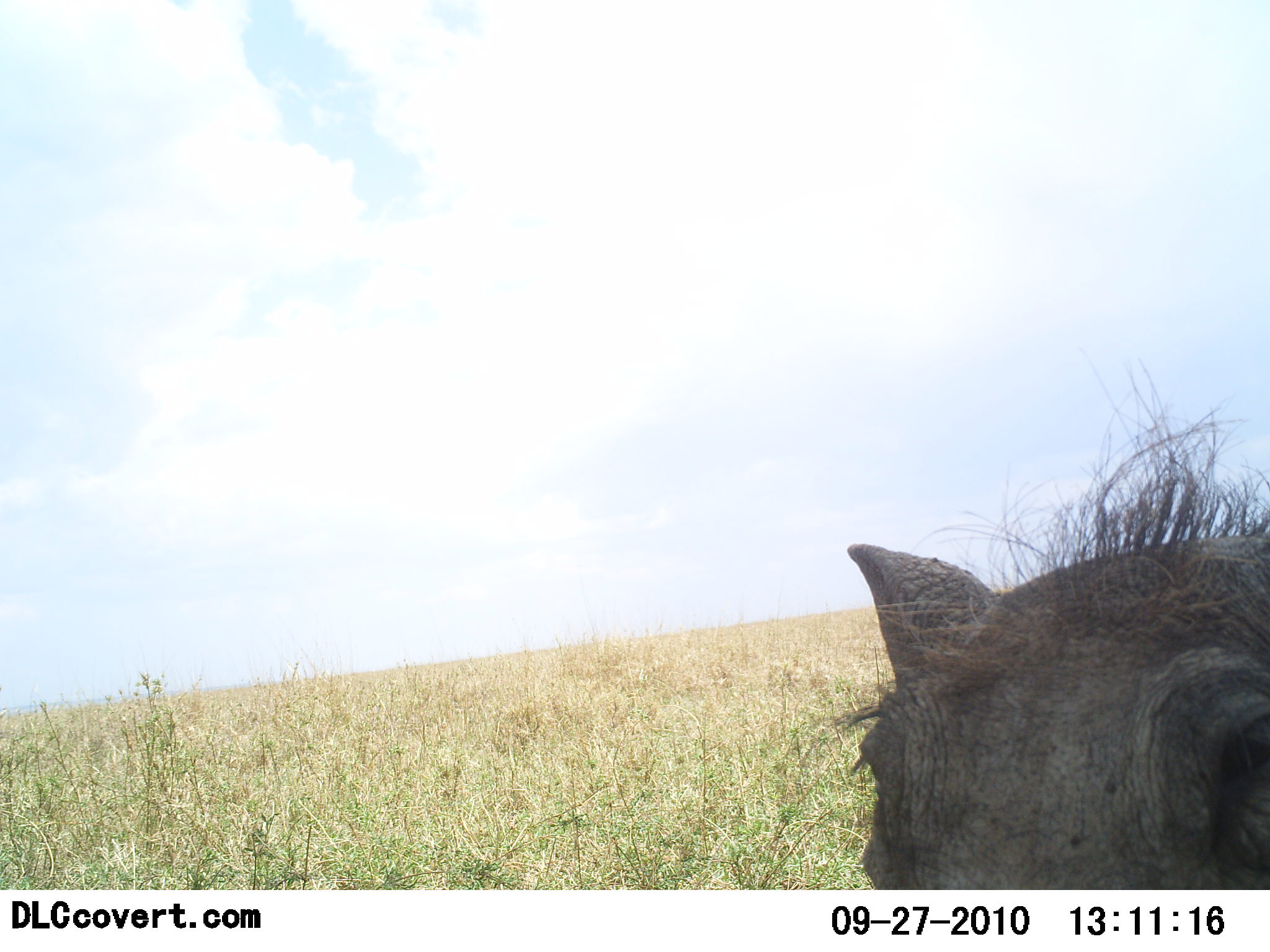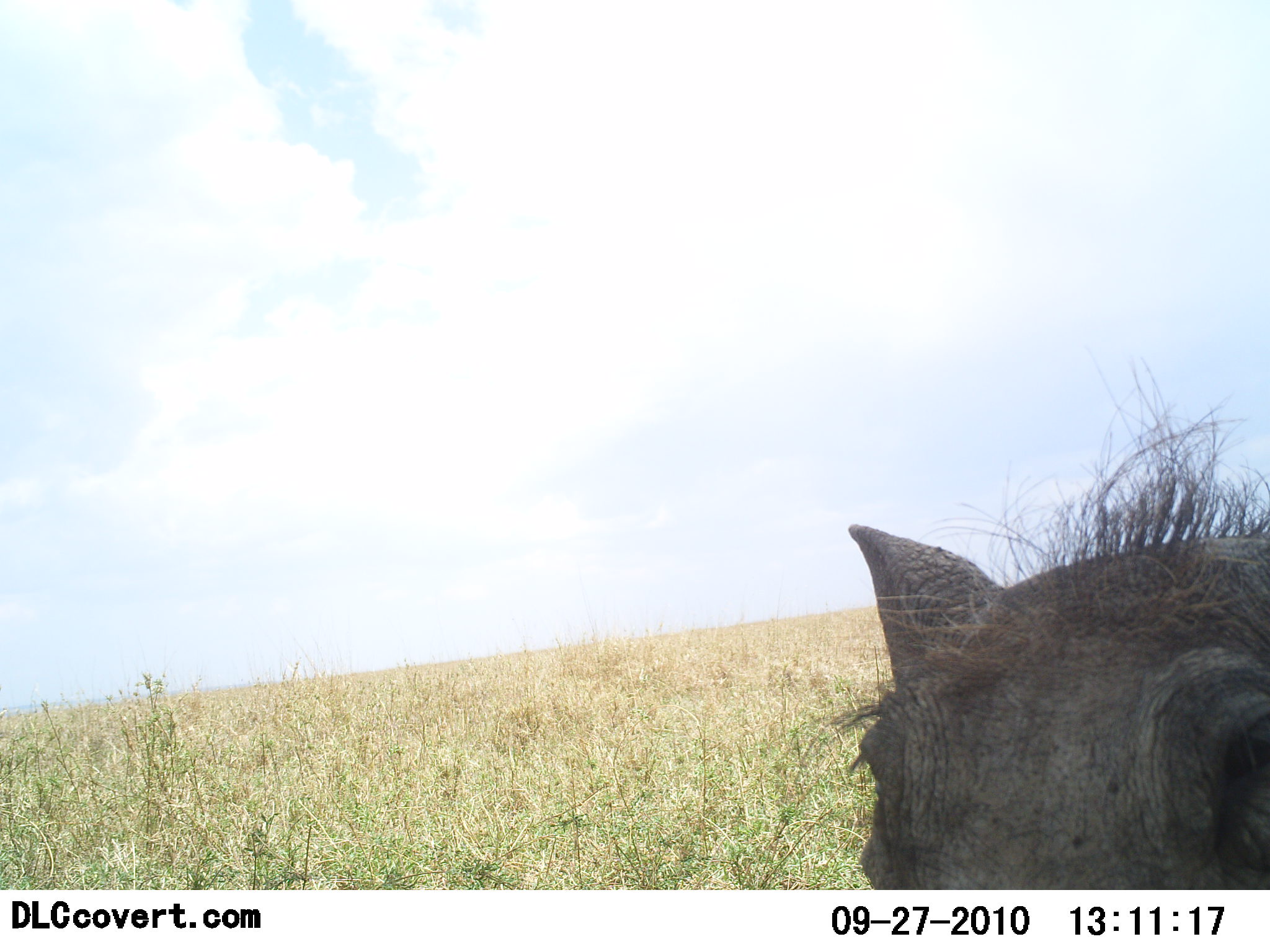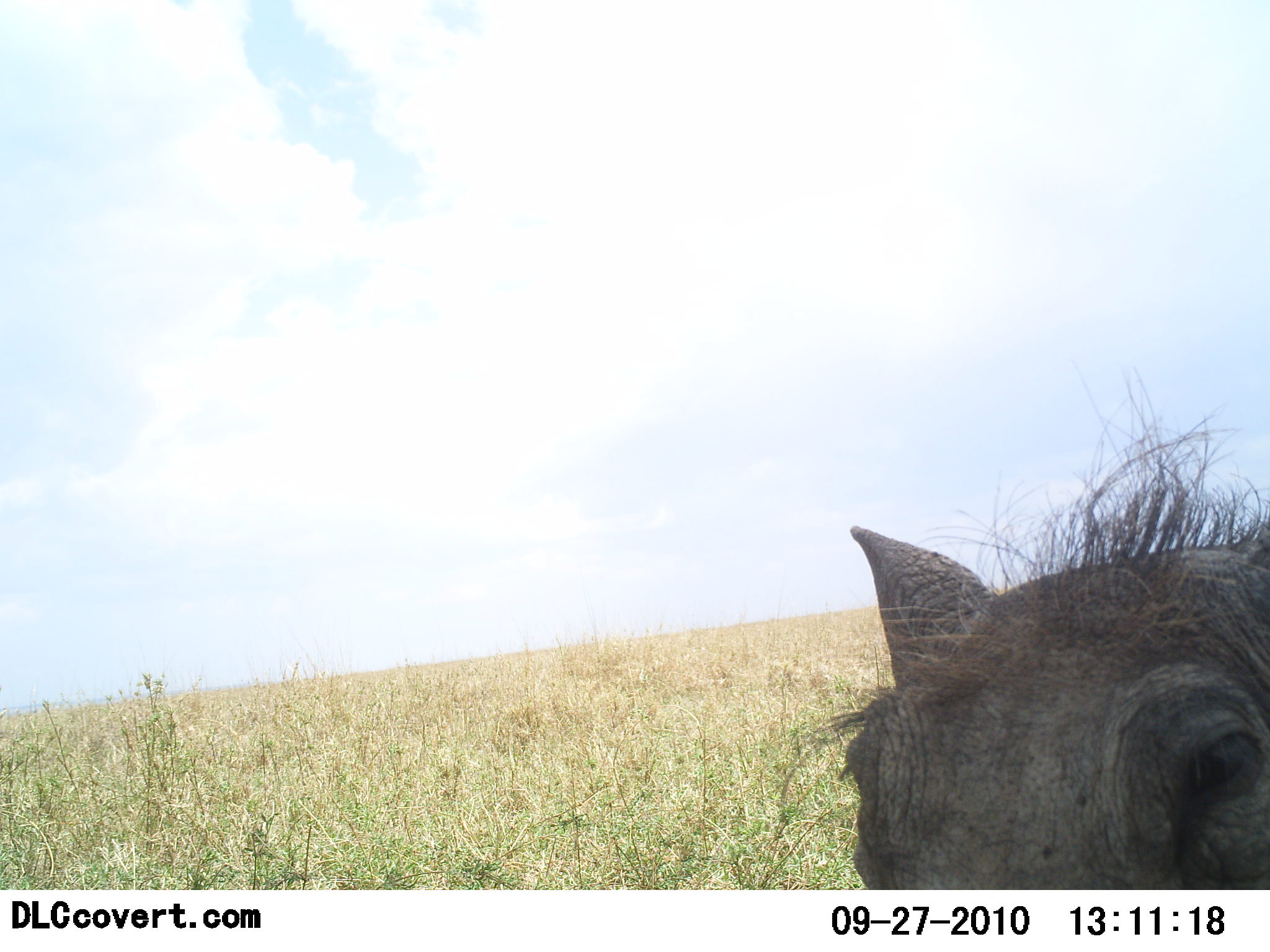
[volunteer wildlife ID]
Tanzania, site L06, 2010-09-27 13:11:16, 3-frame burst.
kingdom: Animalia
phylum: Chordata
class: Mammalia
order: Artiodactyla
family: Suidae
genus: Phacochoerus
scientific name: Phacochoerus africanus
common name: warthog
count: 1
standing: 73%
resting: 9%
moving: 0%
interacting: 18%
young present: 0%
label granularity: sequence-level